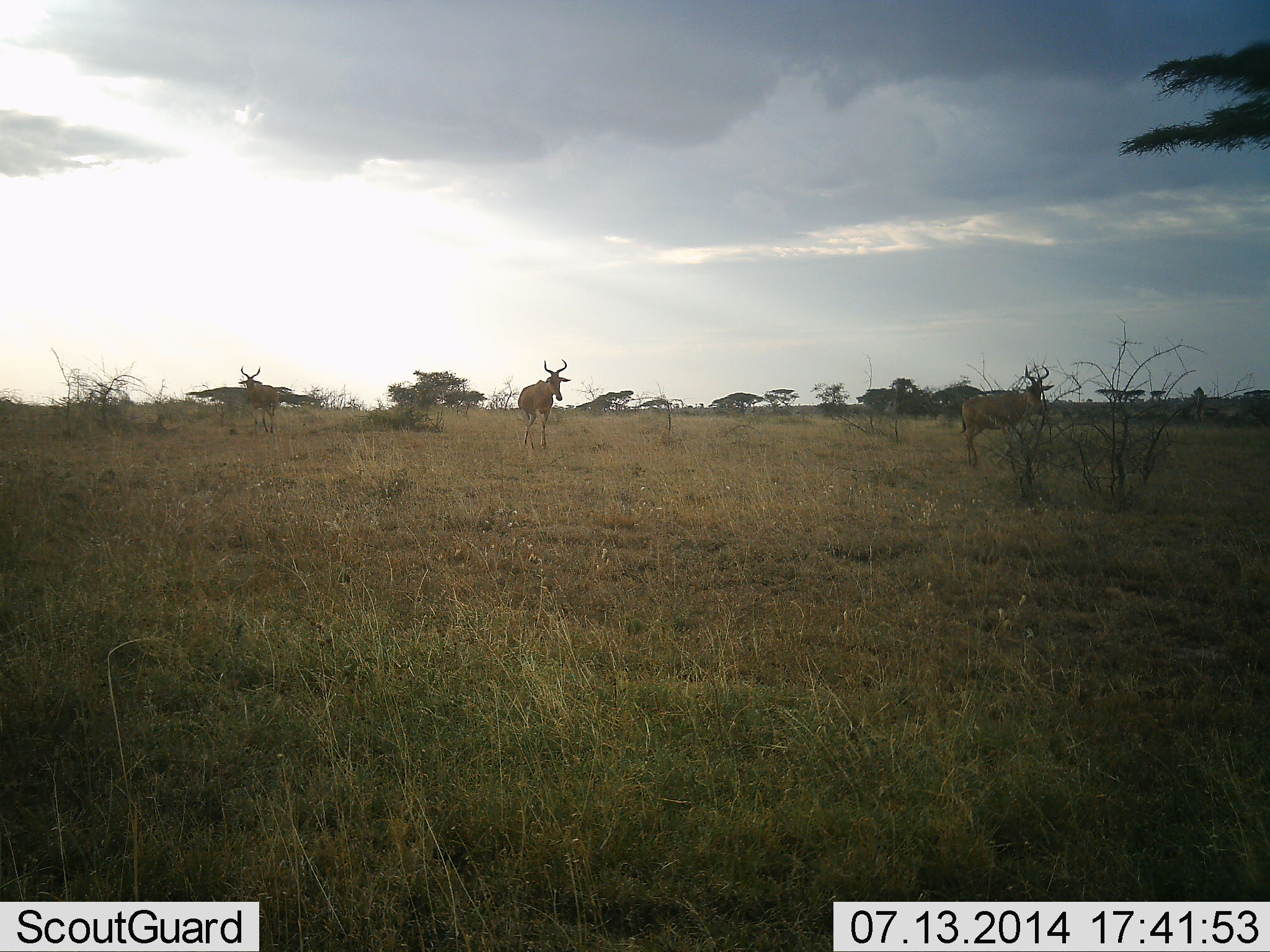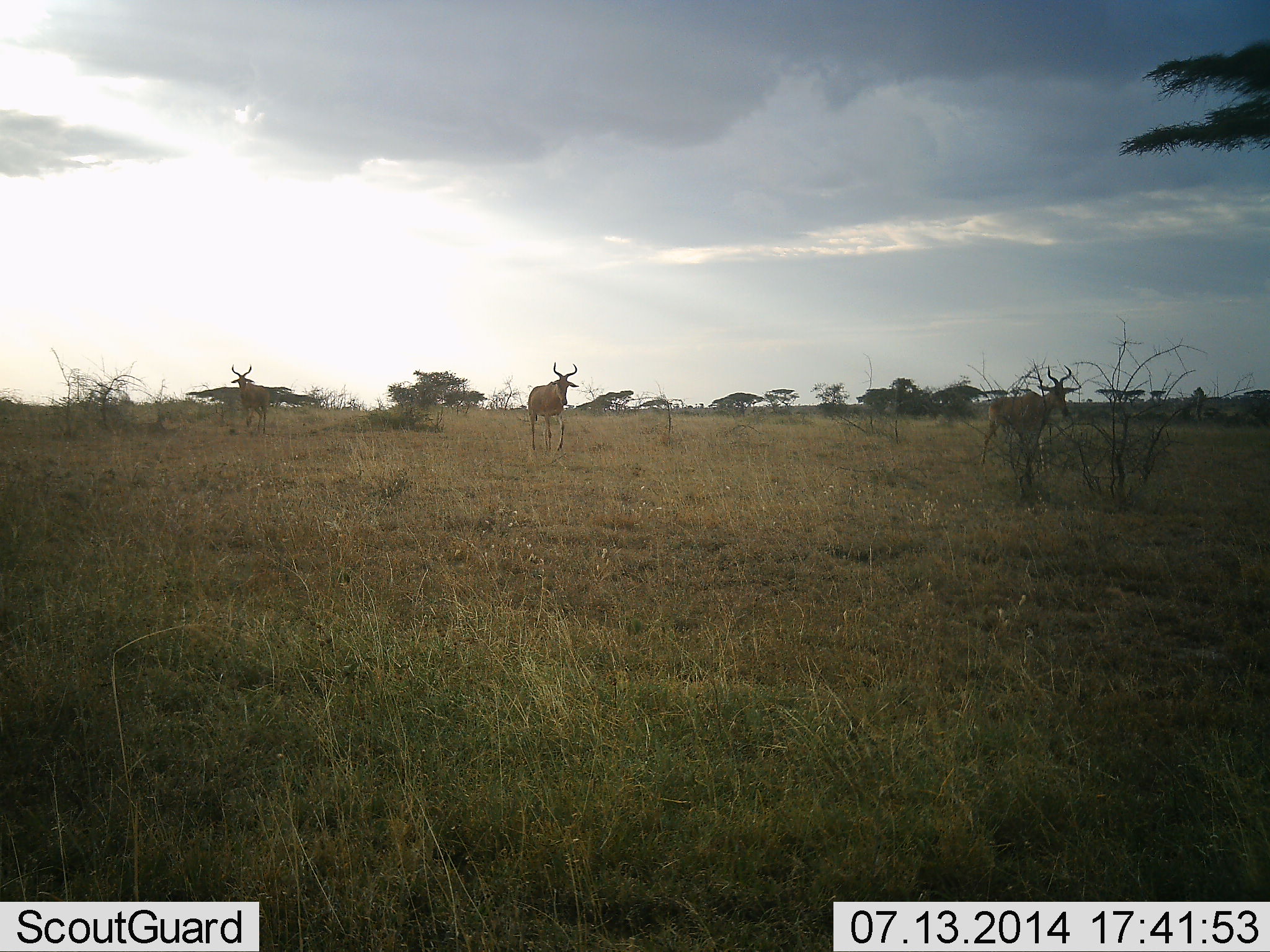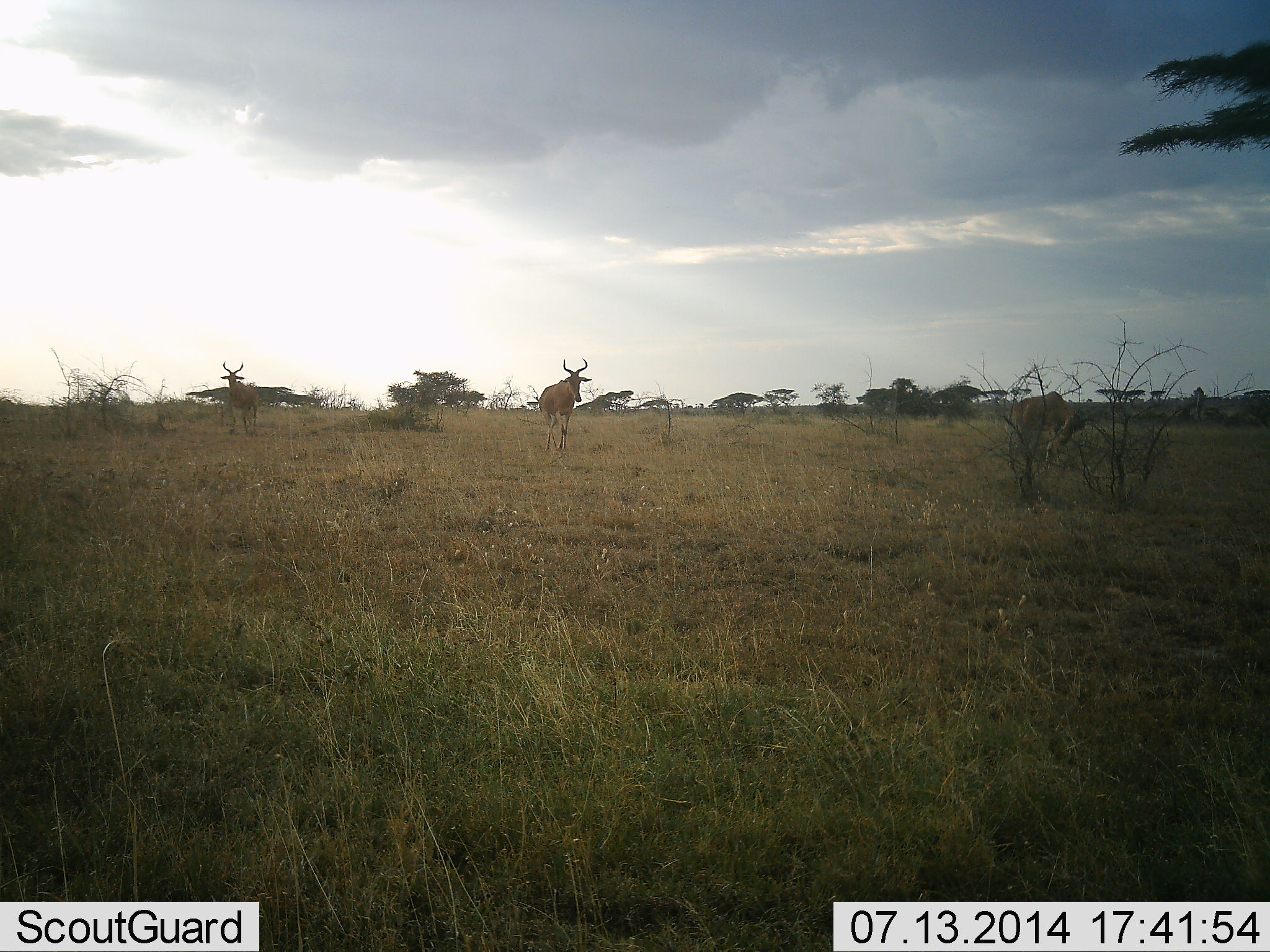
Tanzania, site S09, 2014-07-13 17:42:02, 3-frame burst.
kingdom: Animalia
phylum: Chordata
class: Mammalia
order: Artiodactyla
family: Bovidae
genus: Alcelaphus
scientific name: Alcelaphus buselaphus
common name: hartebeest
Hartebeest (Alcelaphus buselaphus), count 3. Behavior (volunteer vote fractions): standing 0%, resting 0%, moving 100%, interacting 0%. Young present (vote fraction): 0%. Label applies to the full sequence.